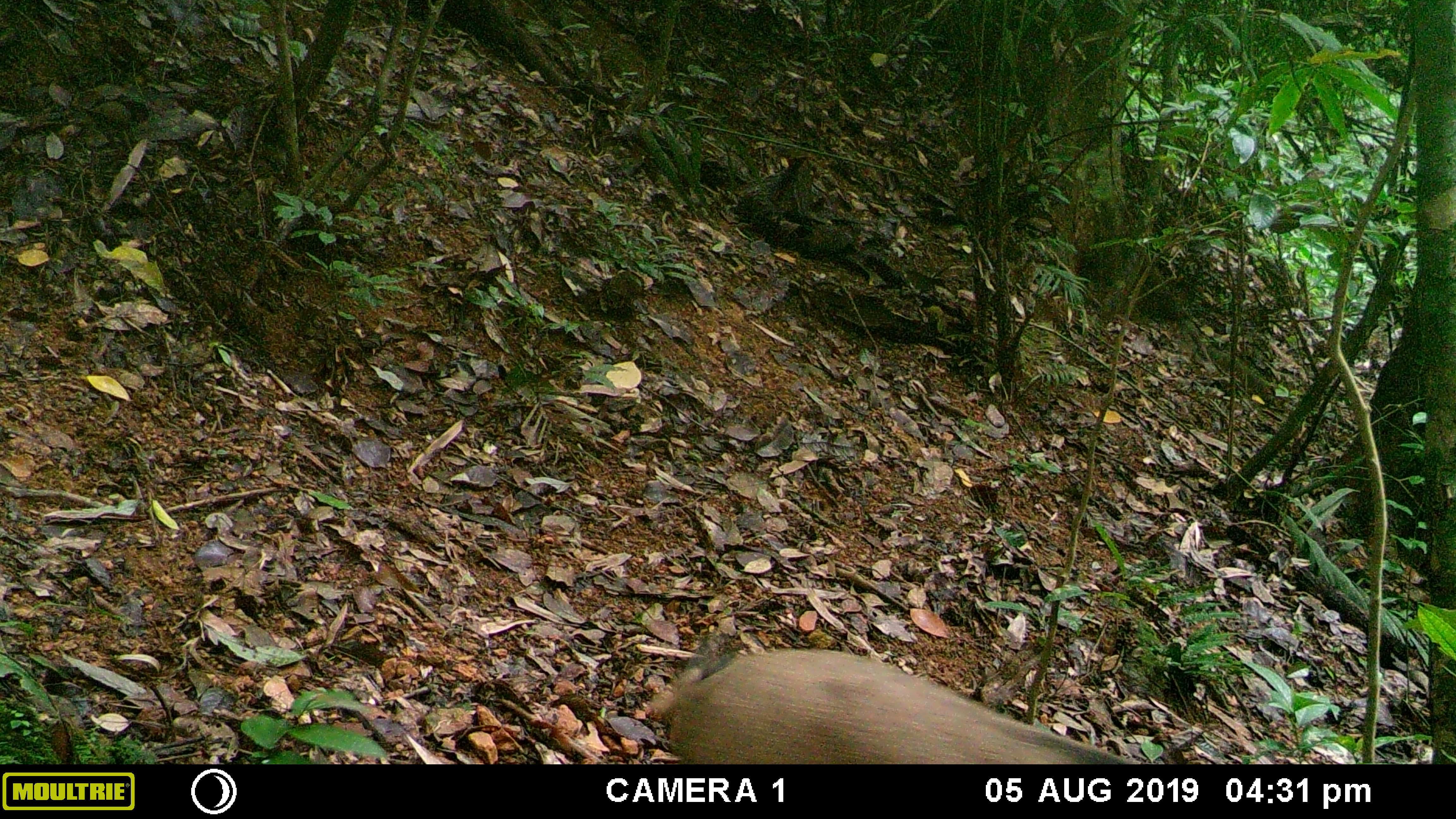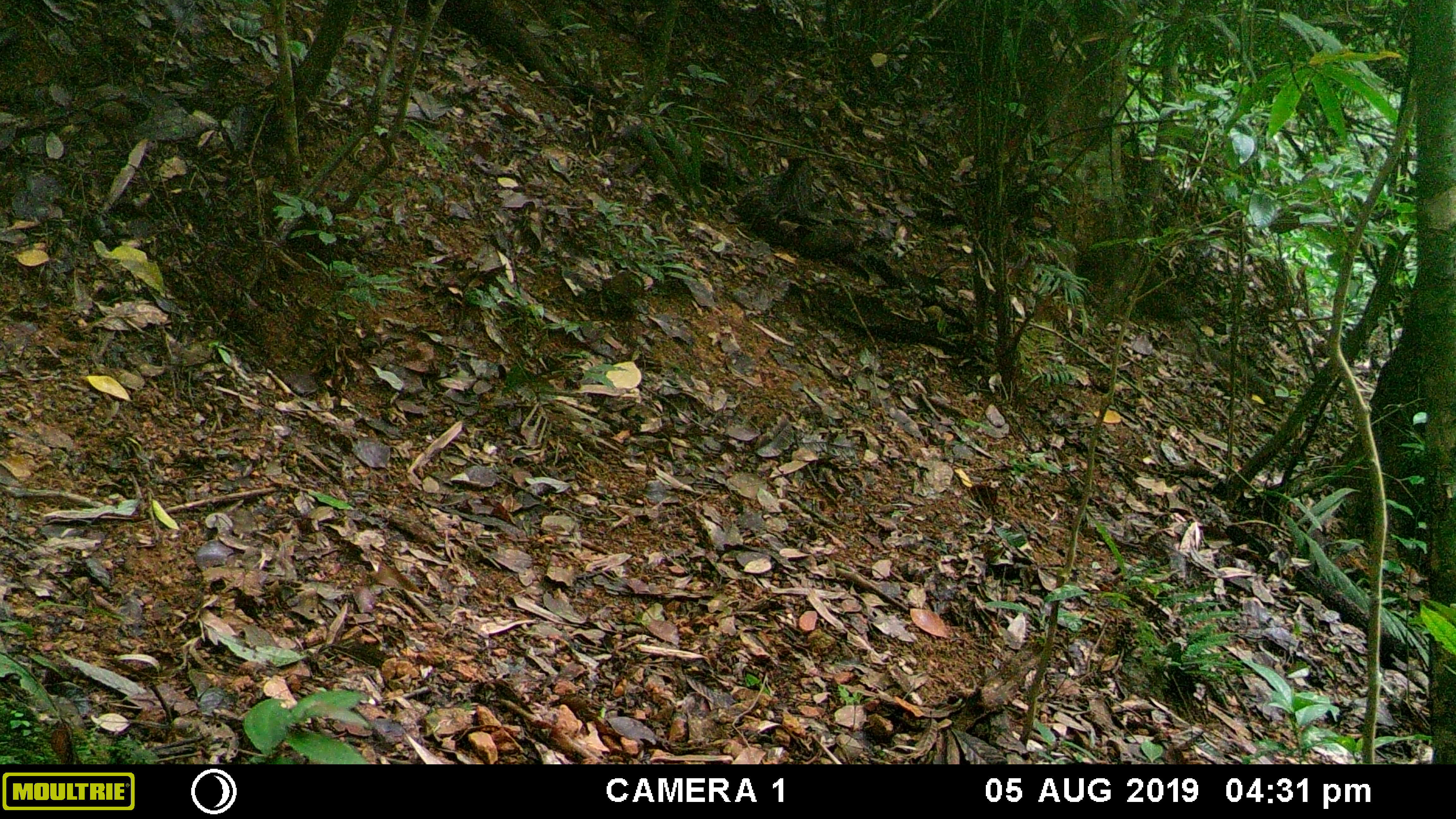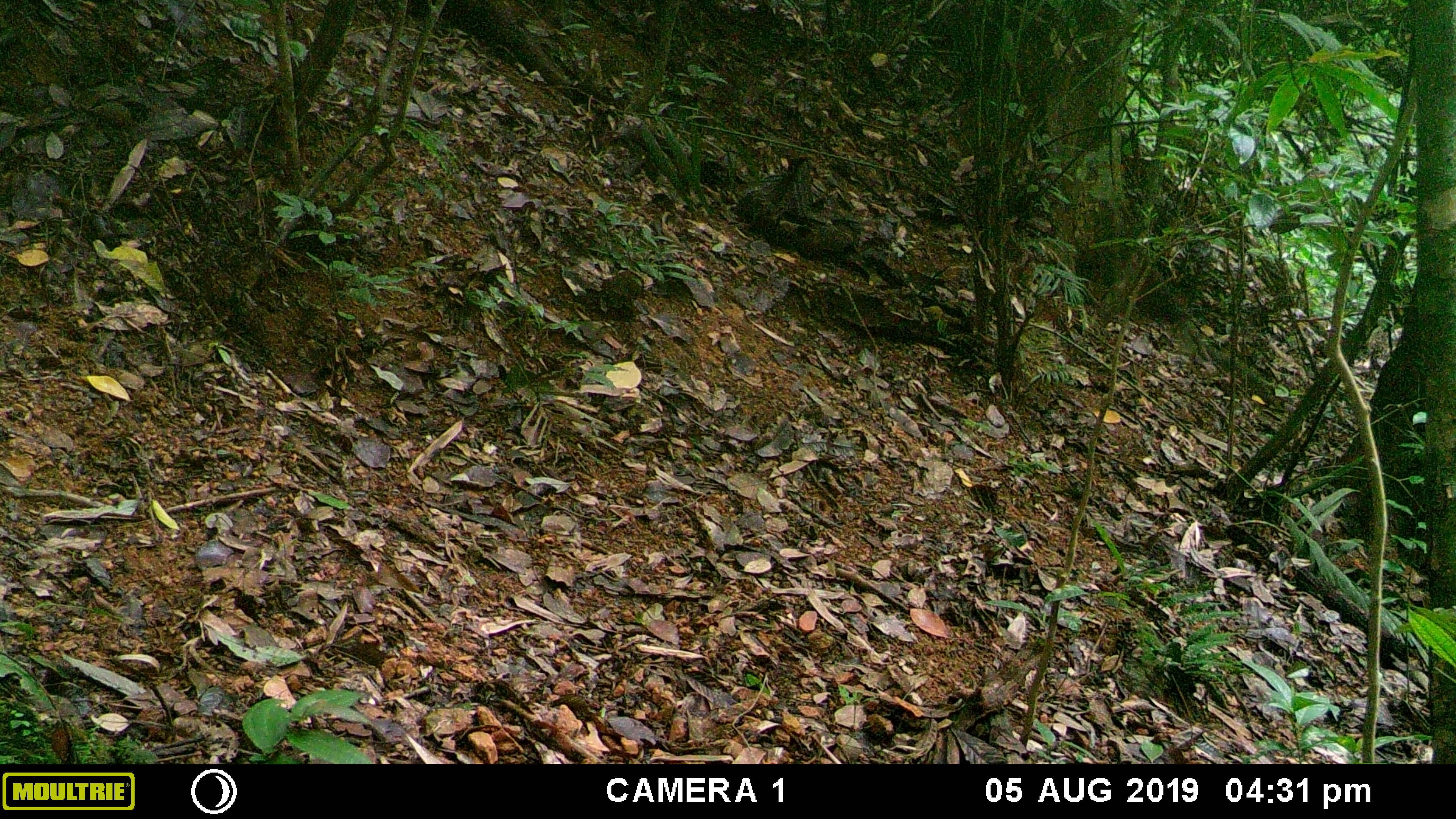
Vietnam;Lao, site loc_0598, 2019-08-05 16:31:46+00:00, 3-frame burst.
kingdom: Animalia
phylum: Chordata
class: Mammalia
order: Artiodactyla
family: Suidae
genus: Sus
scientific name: Sus scrofa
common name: eurasian wild pig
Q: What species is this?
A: Eurasian wild pig (Sus scrofa).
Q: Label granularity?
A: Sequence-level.